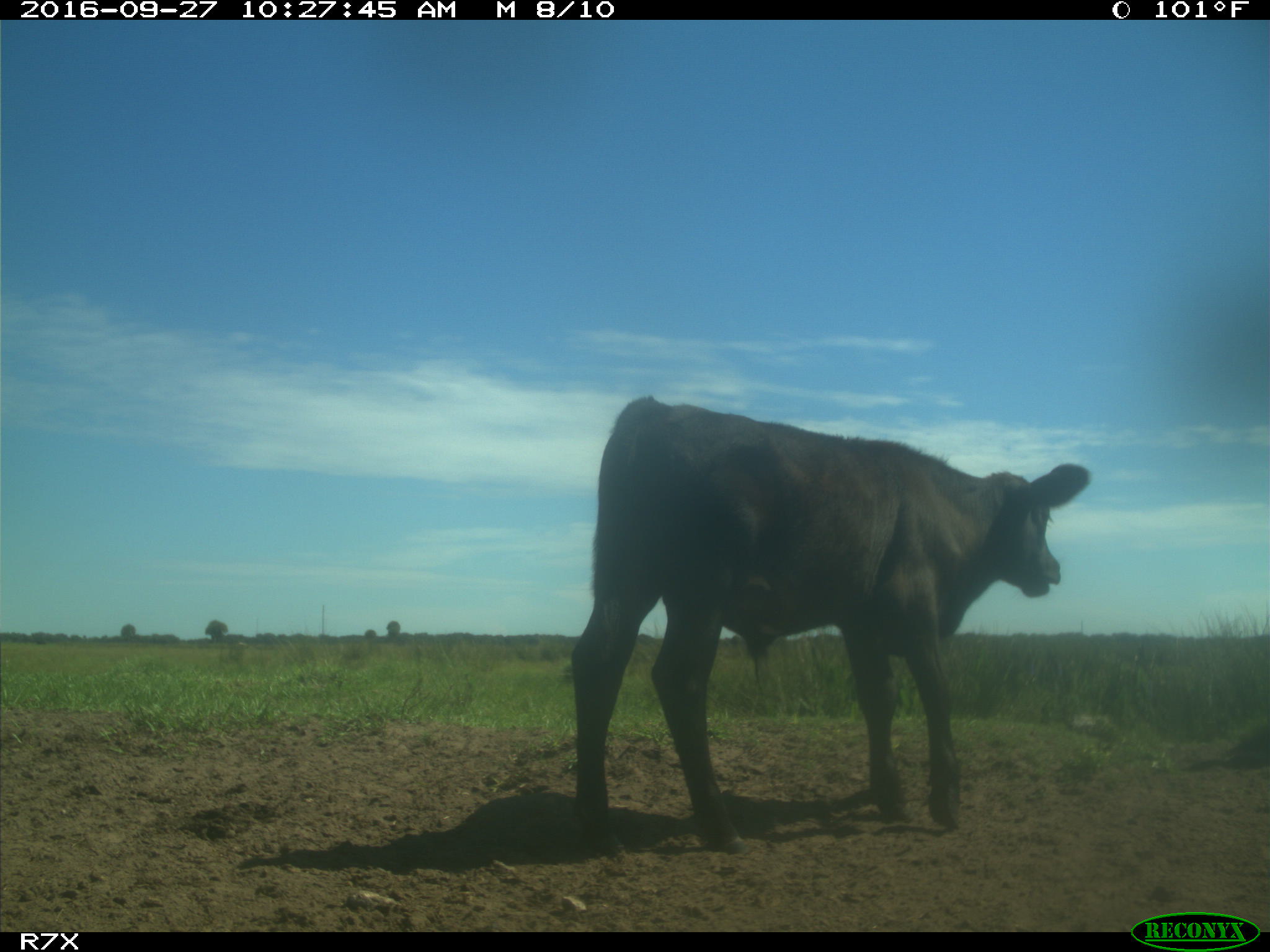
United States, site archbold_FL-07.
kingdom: Animalia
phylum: Chordata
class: Mammalia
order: Artiodactyla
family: Bovidae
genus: Bos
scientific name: Bos taurus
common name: domestic cow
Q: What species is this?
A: Bos taurus (domestic cow).